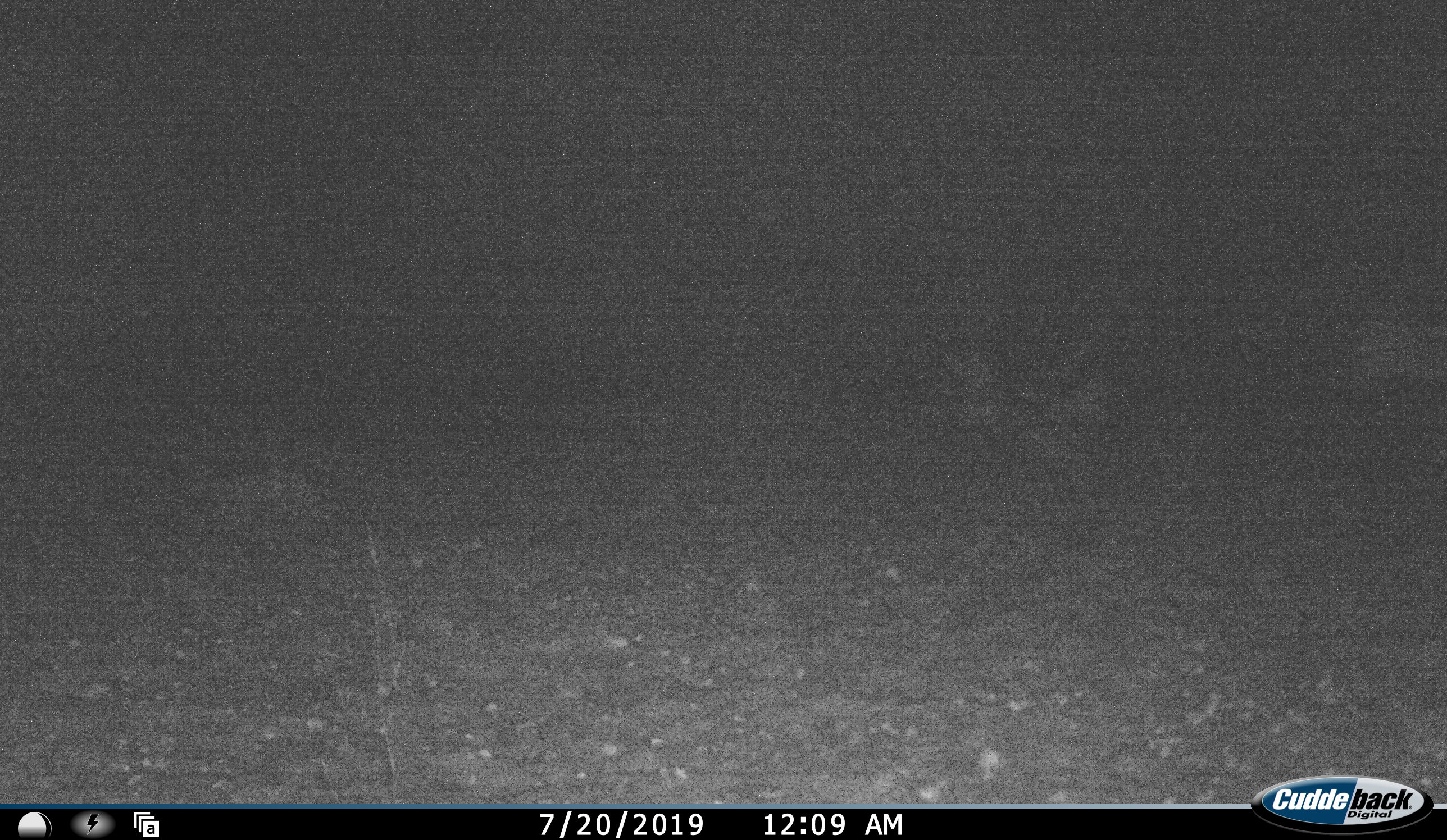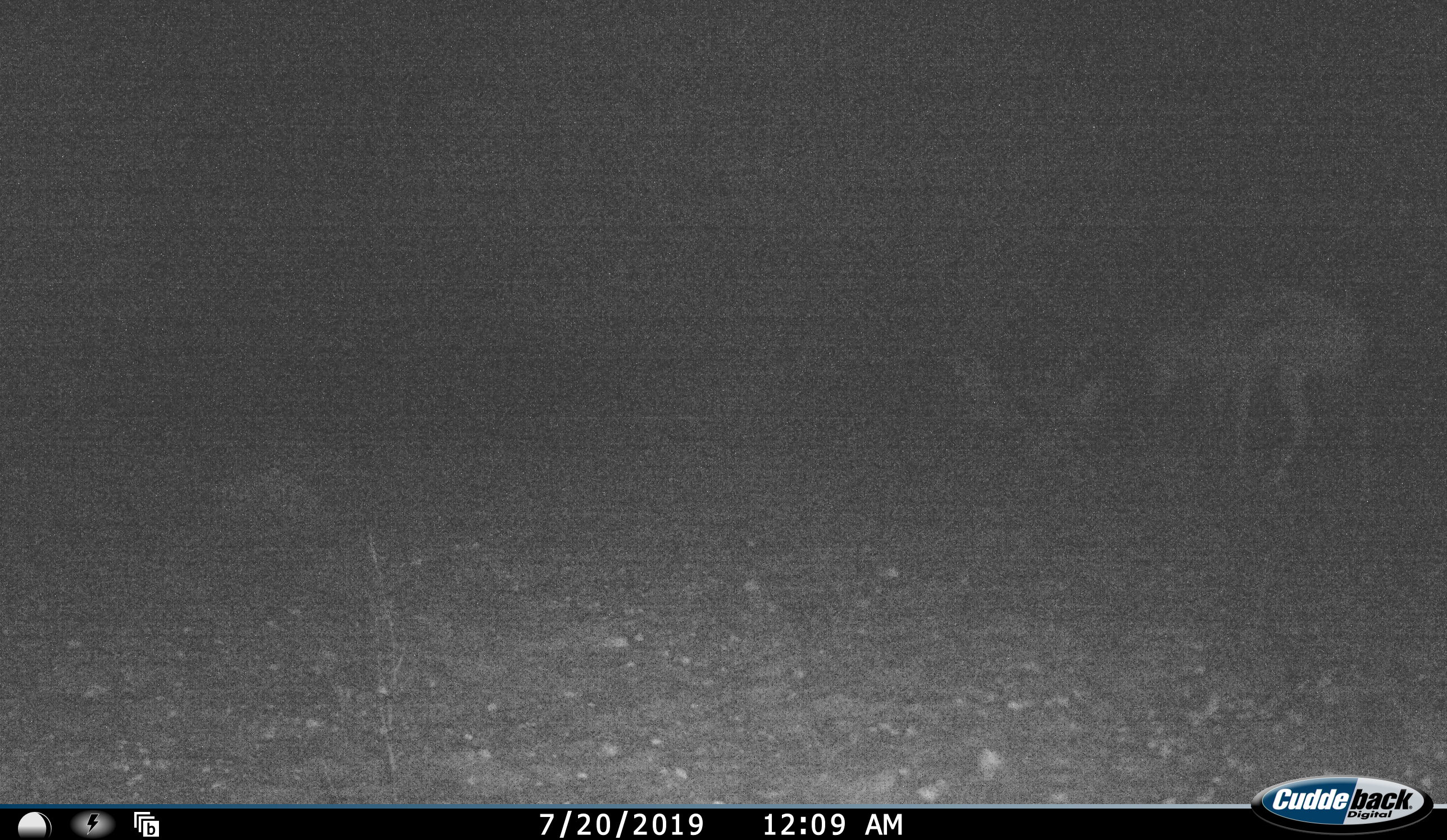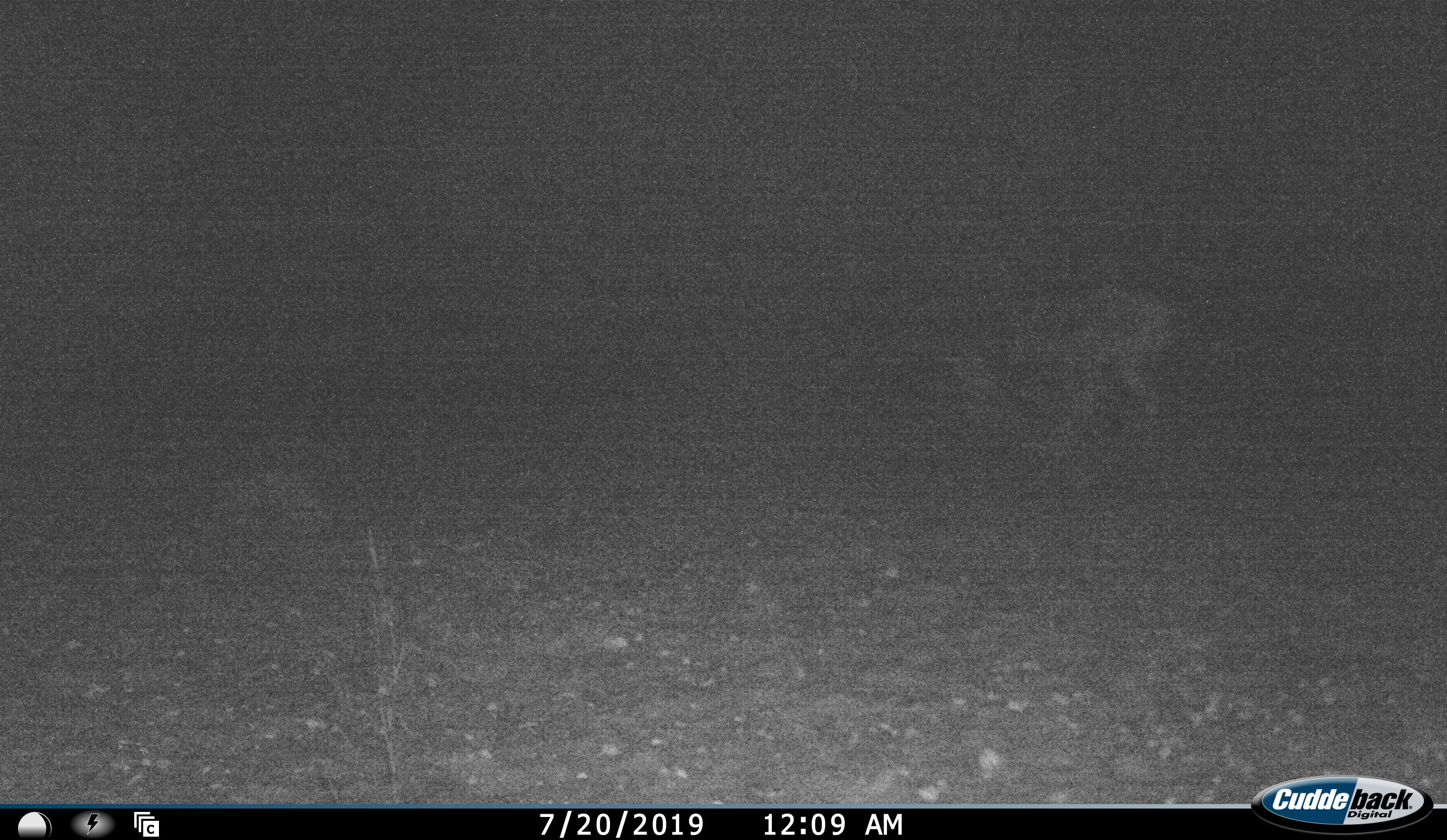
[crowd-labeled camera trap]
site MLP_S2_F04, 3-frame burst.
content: unidentified animal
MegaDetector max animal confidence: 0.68